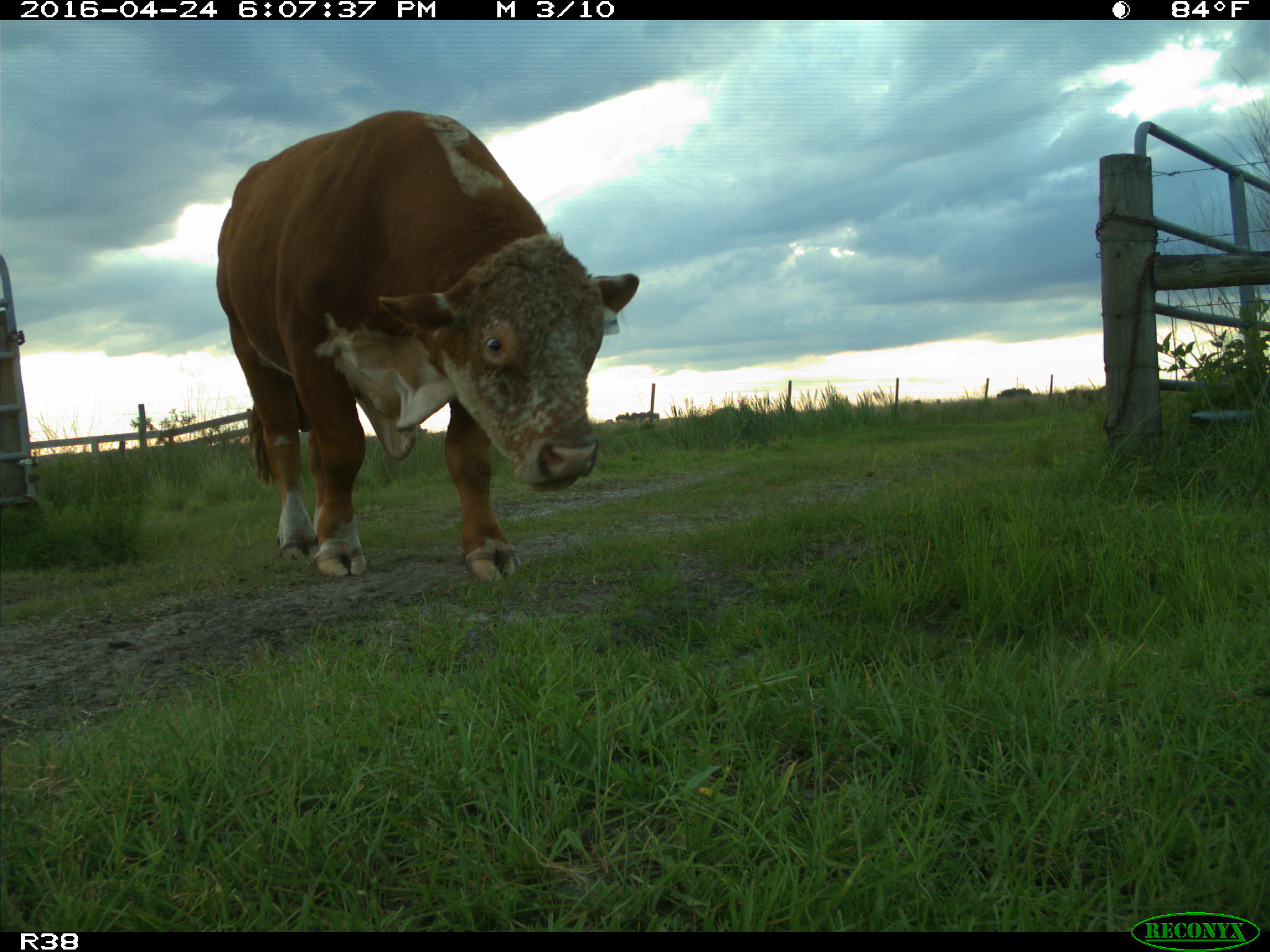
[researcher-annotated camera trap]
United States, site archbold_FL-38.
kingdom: Animalia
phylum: Chordata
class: Mammalia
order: Artiodactyla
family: Bovidae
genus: Bos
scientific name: Bos taurus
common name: domestic cow